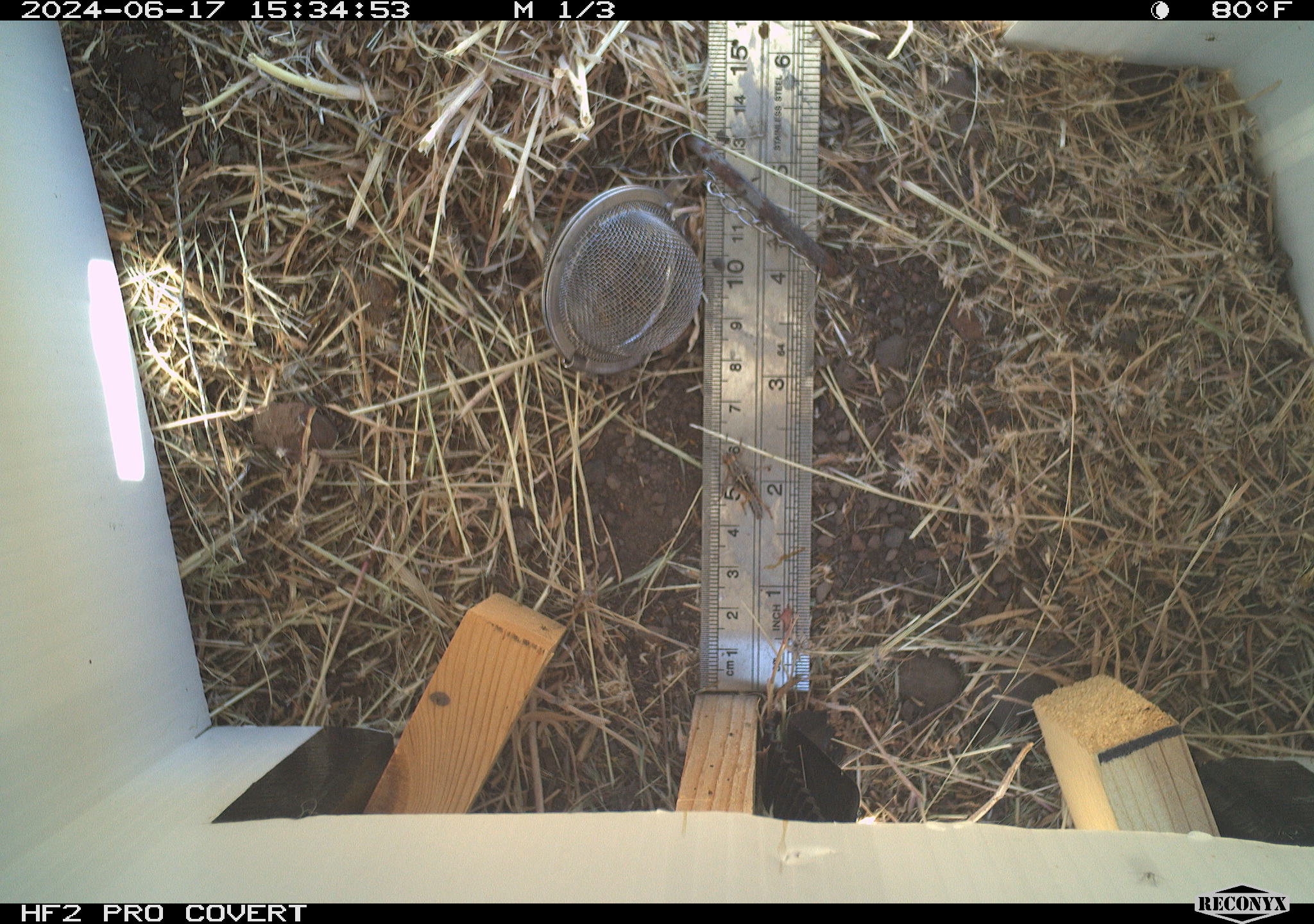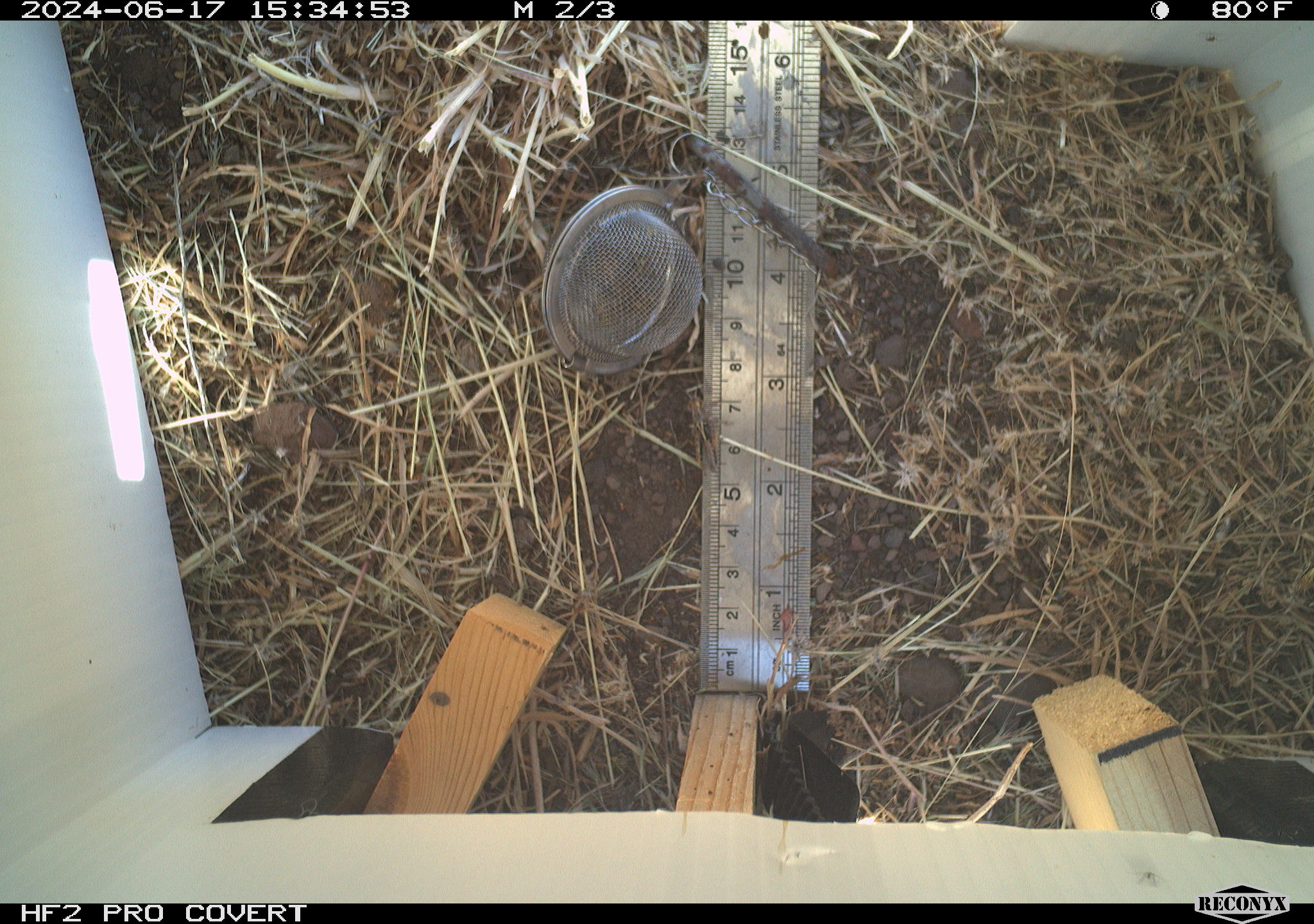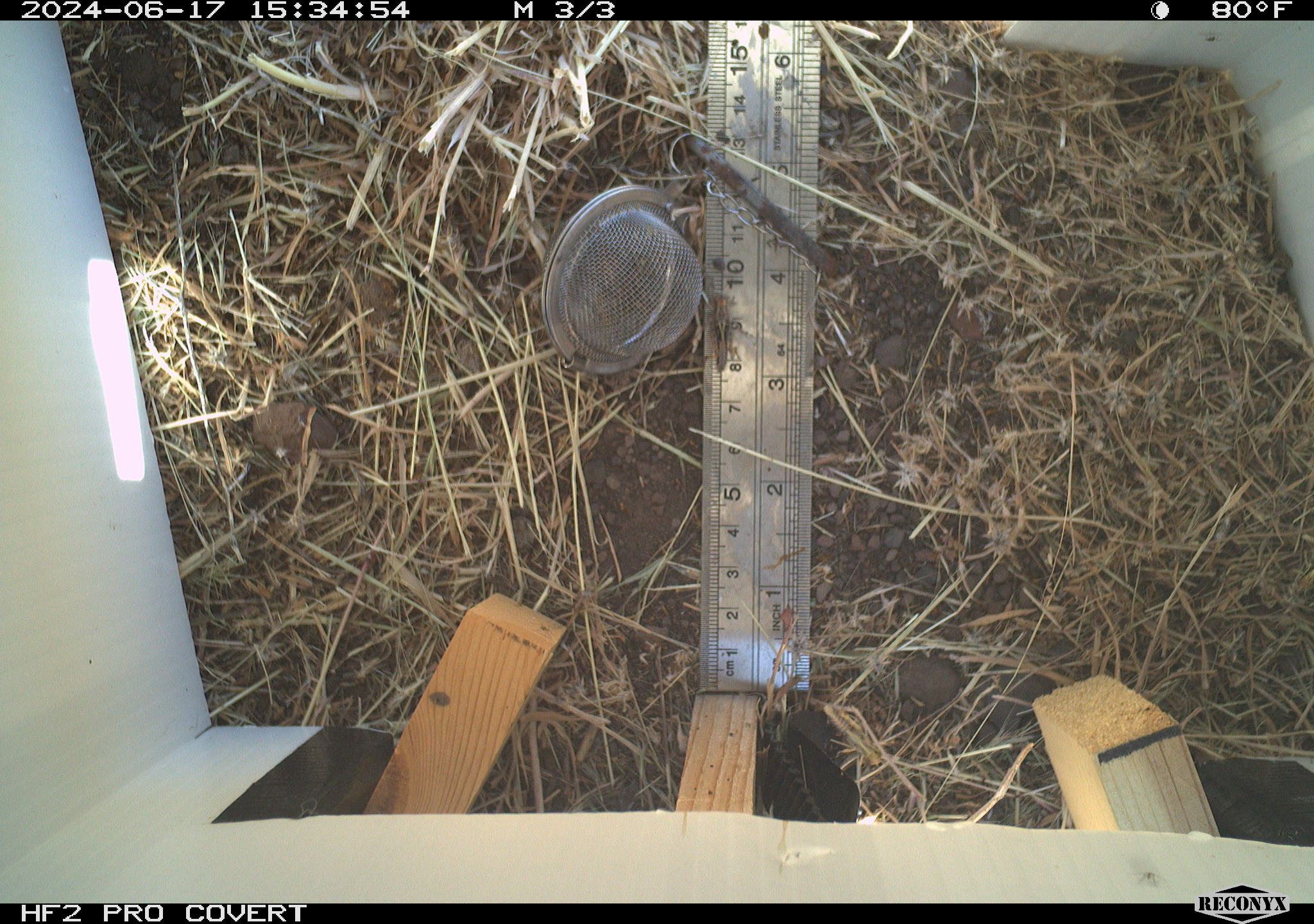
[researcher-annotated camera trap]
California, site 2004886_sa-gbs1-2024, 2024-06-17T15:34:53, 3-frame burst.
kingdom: Animalia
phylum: Arthropoda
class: Insecta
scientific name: Insecta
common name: insect